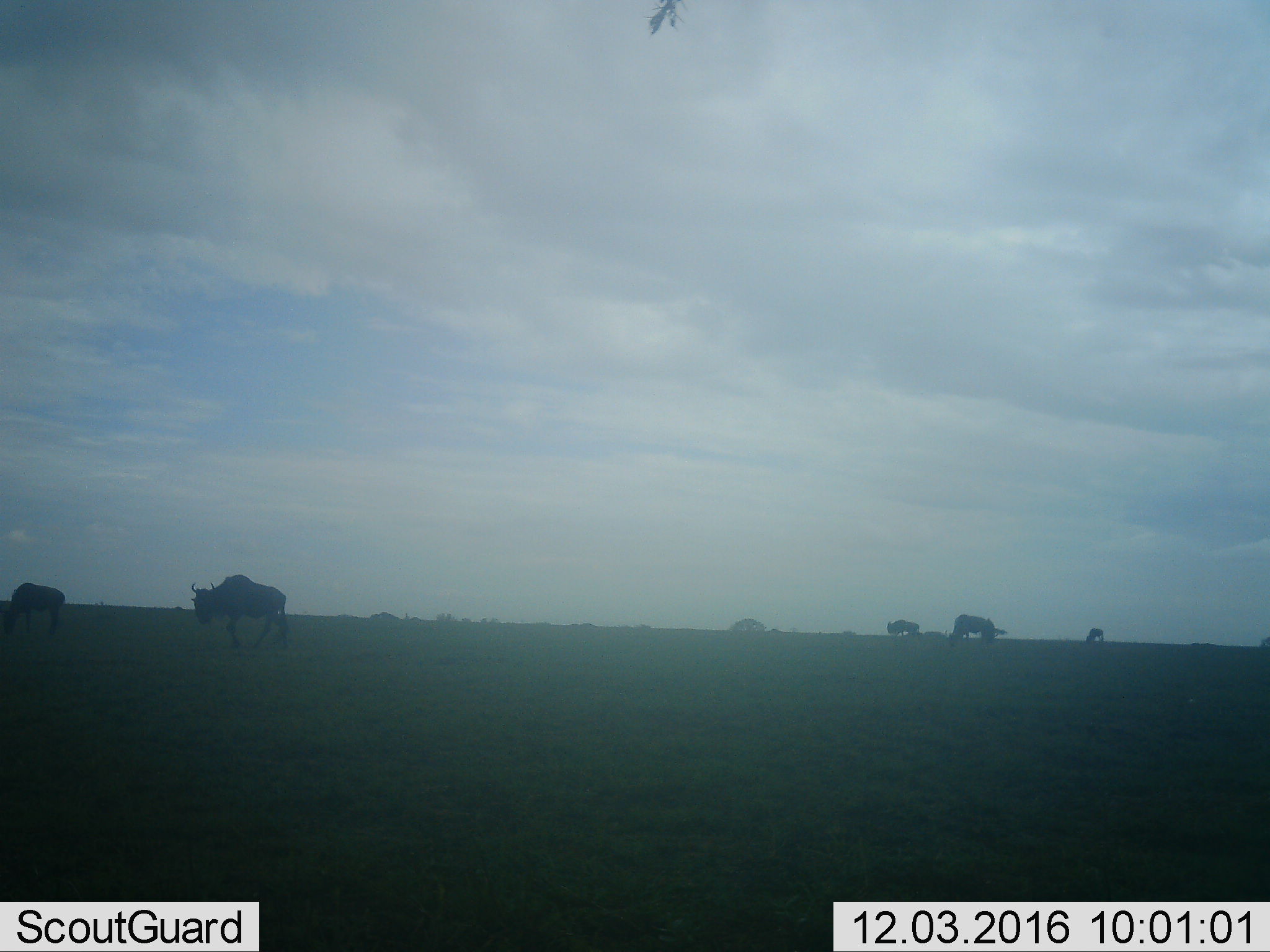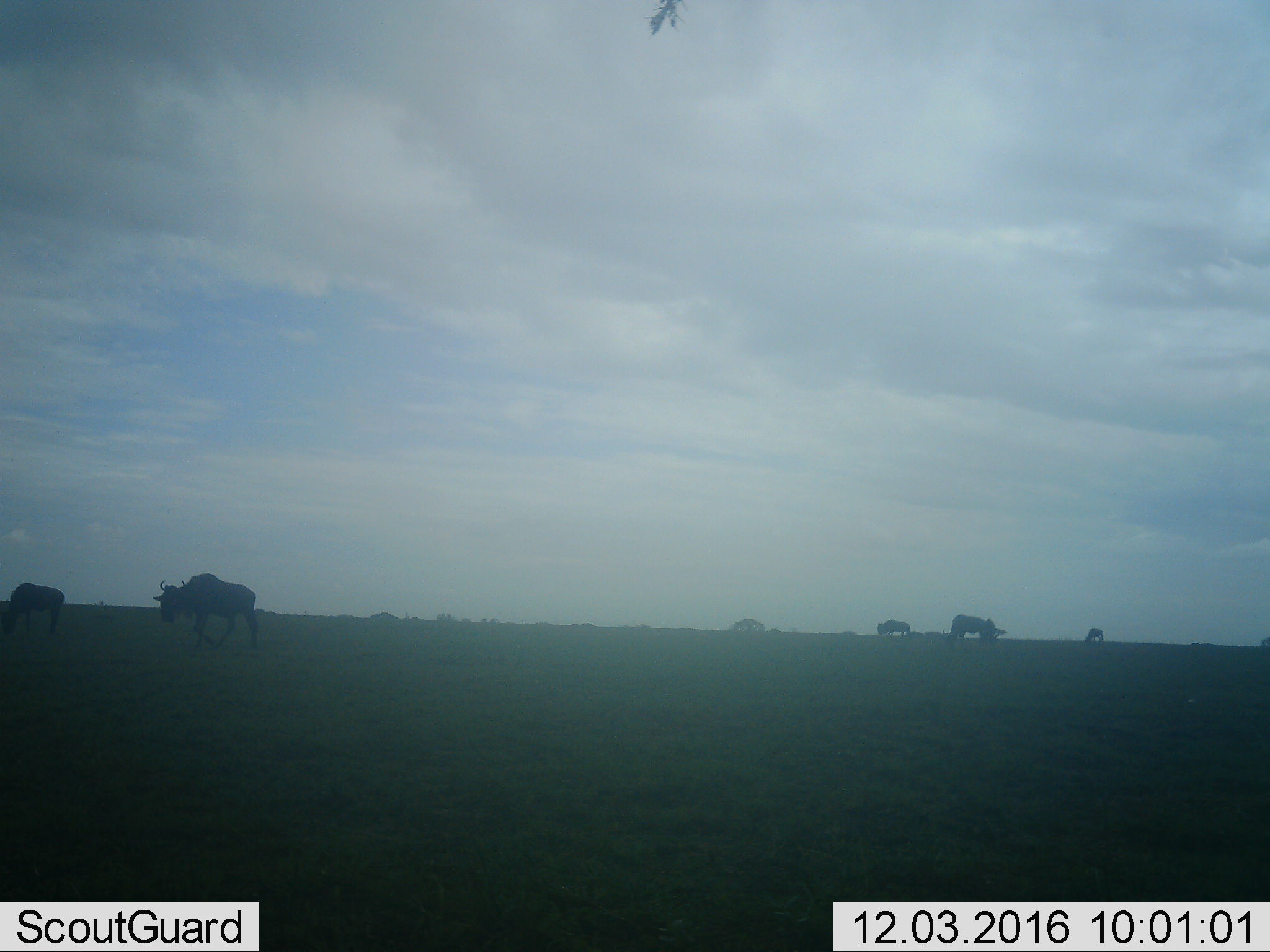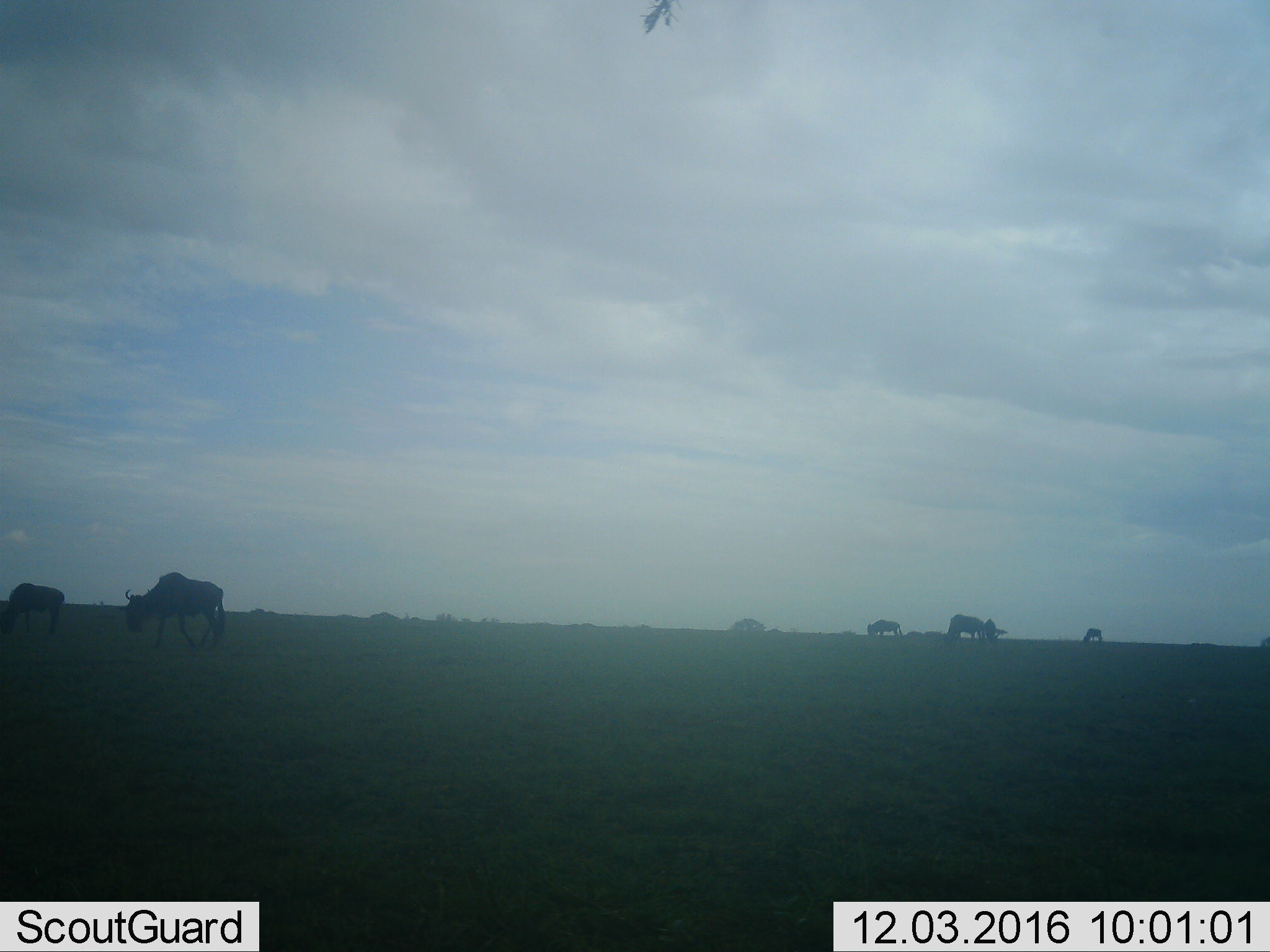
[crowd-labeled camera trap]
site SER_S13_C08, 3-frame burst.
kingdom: Animalia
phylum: Chordata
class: Mammalia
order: Artiodactyla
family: Bovidae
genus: Connochaetes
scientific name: Connochaetes taurinus taurinus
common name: blue wildebeest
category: wildebeestblue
Wildebeestblue (blue wildebeest) (Connochaetes taurinus taurinus), count 5. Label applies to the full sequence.